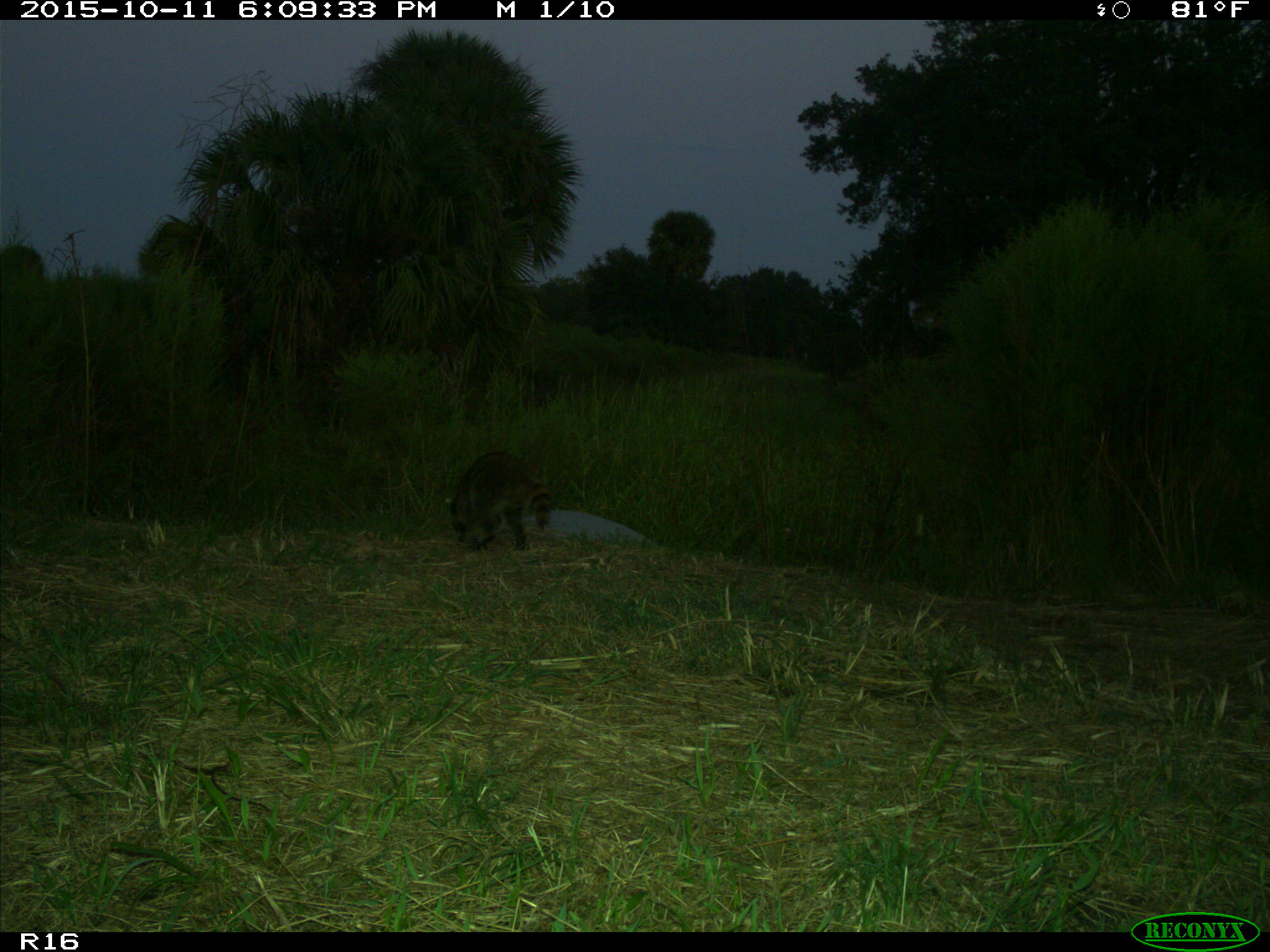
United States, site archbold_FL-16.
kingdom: Animalia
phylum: Chordata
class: Mammalia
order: Carnivora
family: Procyonidae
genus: Procyon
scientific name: Procyon lotor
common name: common raccoon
Procyon lotor (common raccoon).